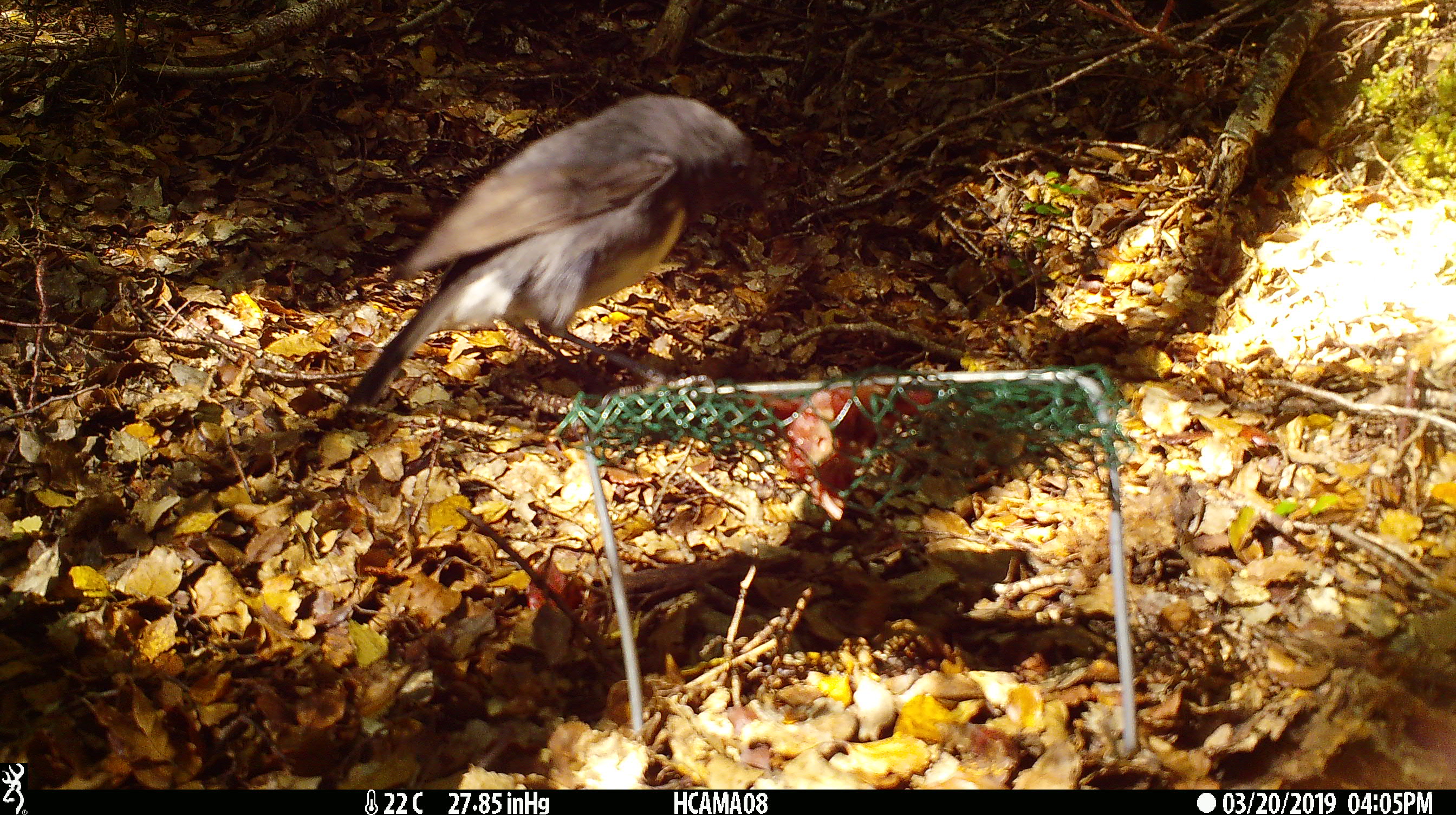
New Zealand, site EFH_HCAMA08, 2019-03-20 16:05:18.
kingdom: Animalia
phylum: Chordata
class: Aves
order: Passeriformes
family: Petroicidae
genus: Petroica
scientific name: Petroica australis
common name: new zealand robin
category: robin